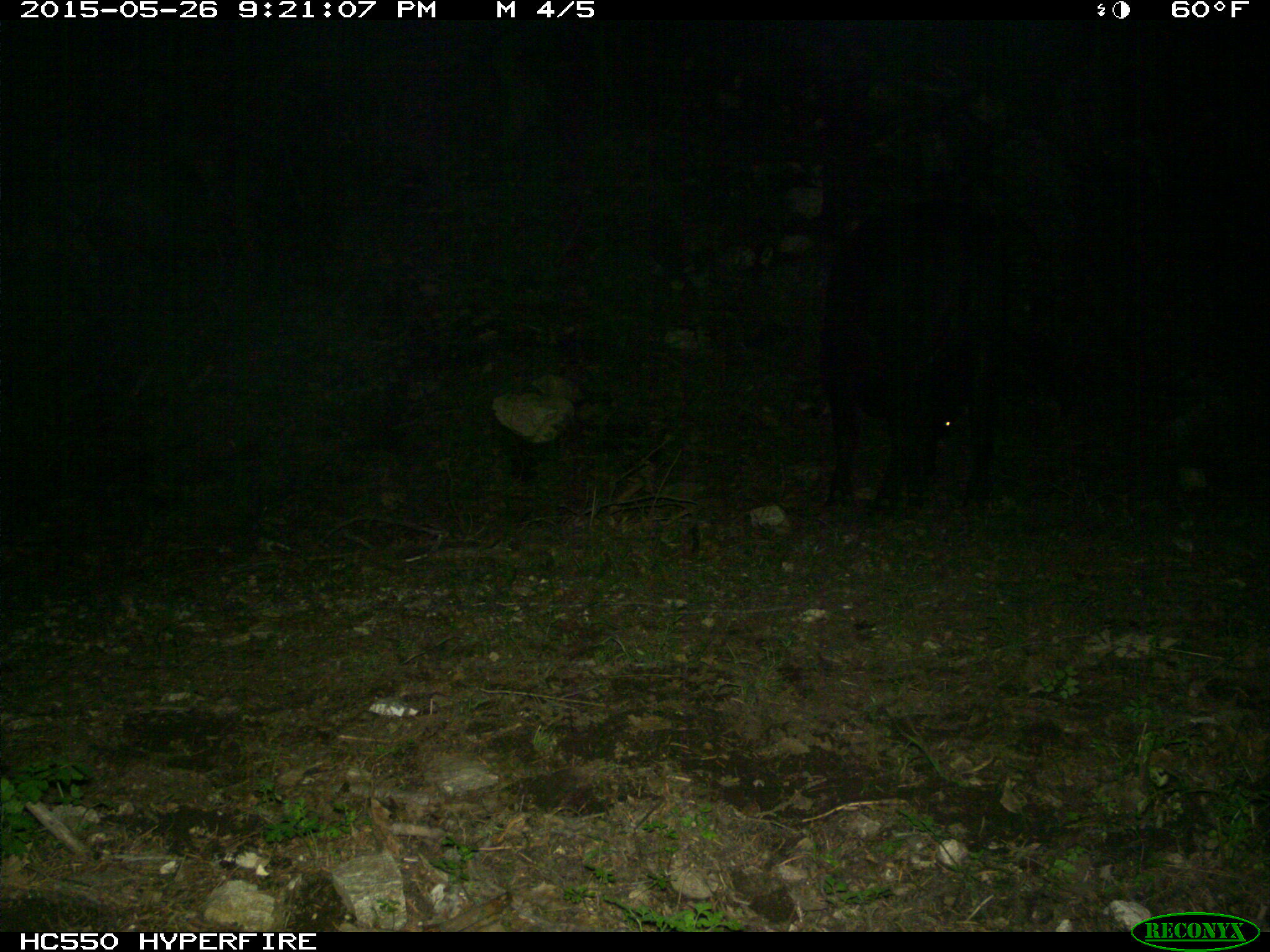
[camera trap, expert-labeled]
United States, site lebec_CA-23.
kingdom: Animalia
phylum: Chordata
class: Mammalia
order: Artiodactyla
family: Bovidae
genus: Bos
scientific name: Bos taurus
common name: domestic cow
Bos taurus (domestic cow).